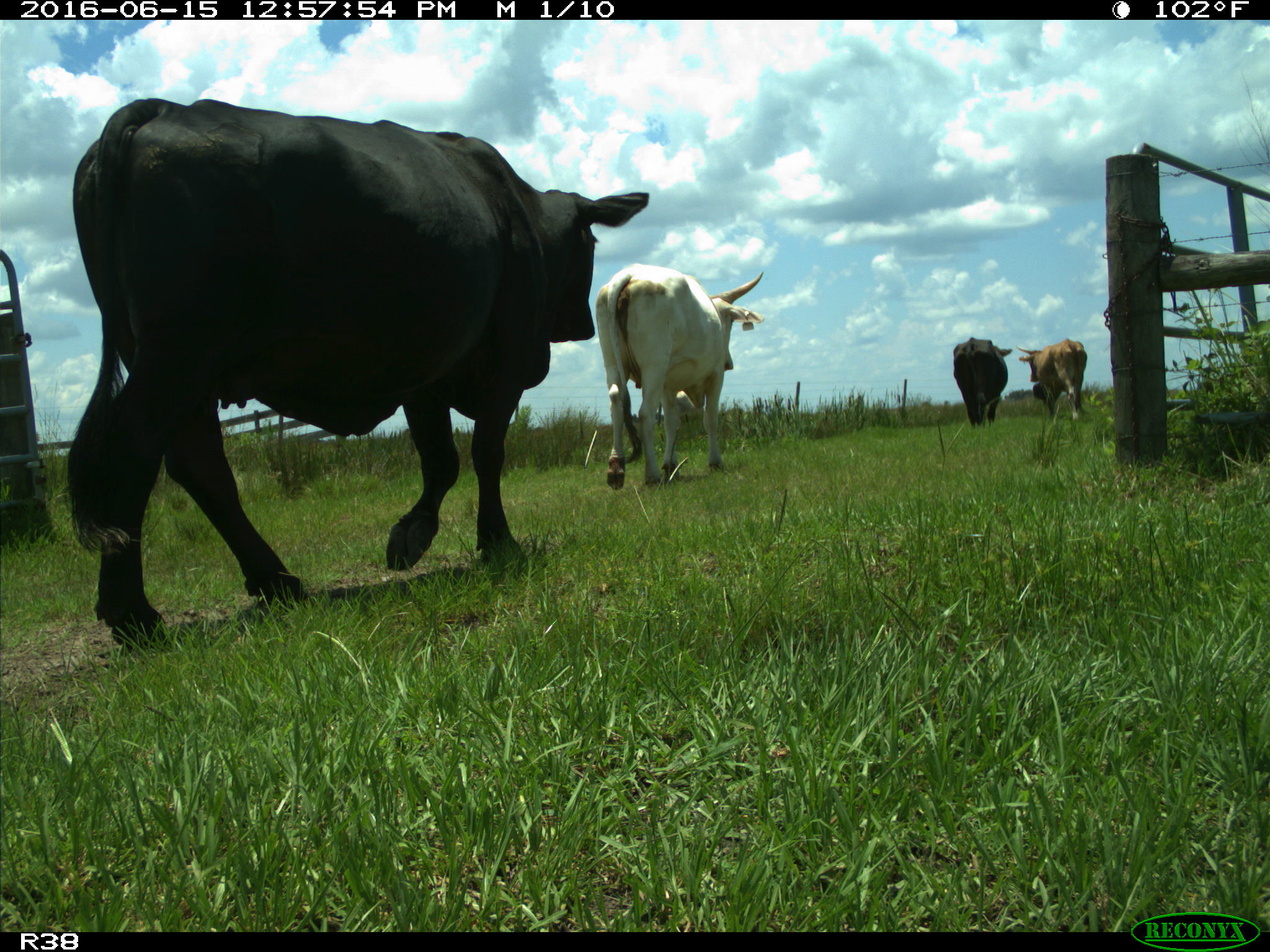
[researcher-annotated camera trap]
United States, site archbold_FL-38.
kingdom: Animalia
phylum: Chordata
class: Mammalia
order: Artiodactyla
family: Bovidae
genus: Bos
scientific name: Bos taurus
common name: domestic cow